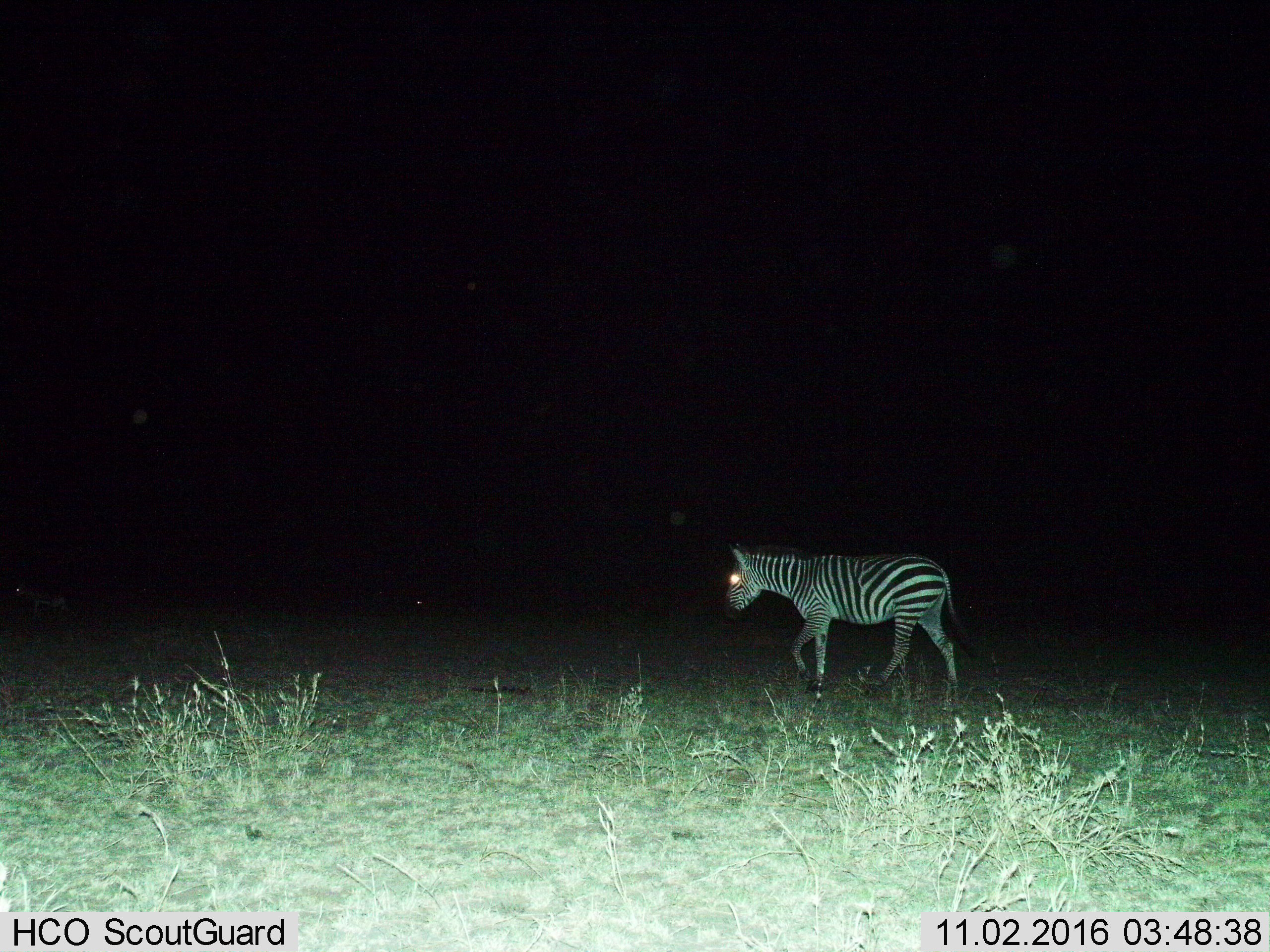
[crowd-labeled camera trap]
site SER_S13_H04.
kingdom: Animalia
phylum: Chordata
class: Mammalia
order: Perissodactyla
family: Equidae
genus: Equus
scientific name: Equus quagga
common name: plains zebra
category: zebraplains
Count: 1.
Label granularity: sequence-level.